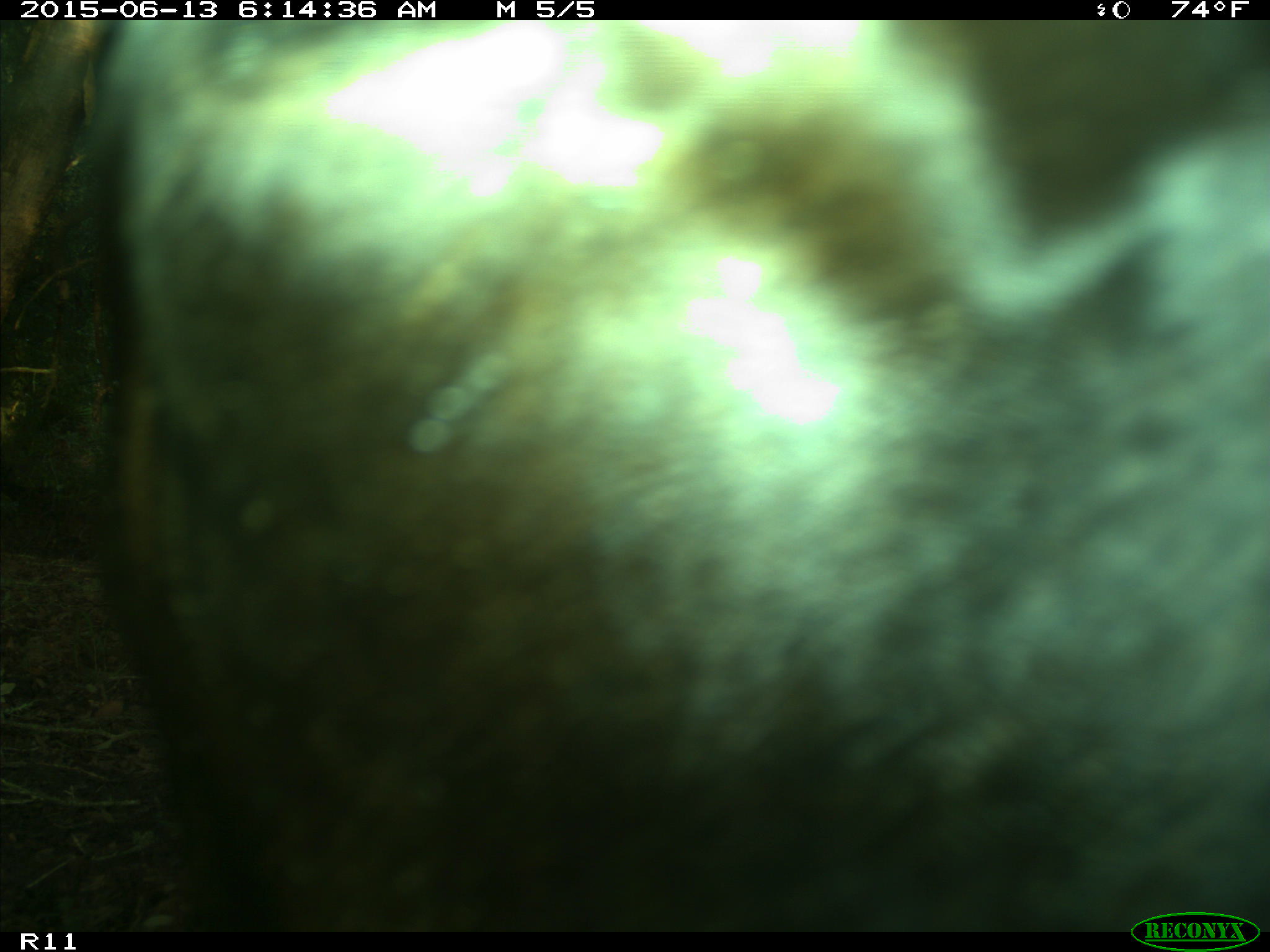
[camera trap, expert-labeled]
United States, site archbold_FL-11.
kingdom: Animalia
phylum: Chordata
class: Mammalia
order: Artiodactyla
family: Bovidae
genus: Bos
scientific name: Bos taurus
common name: domestic cow